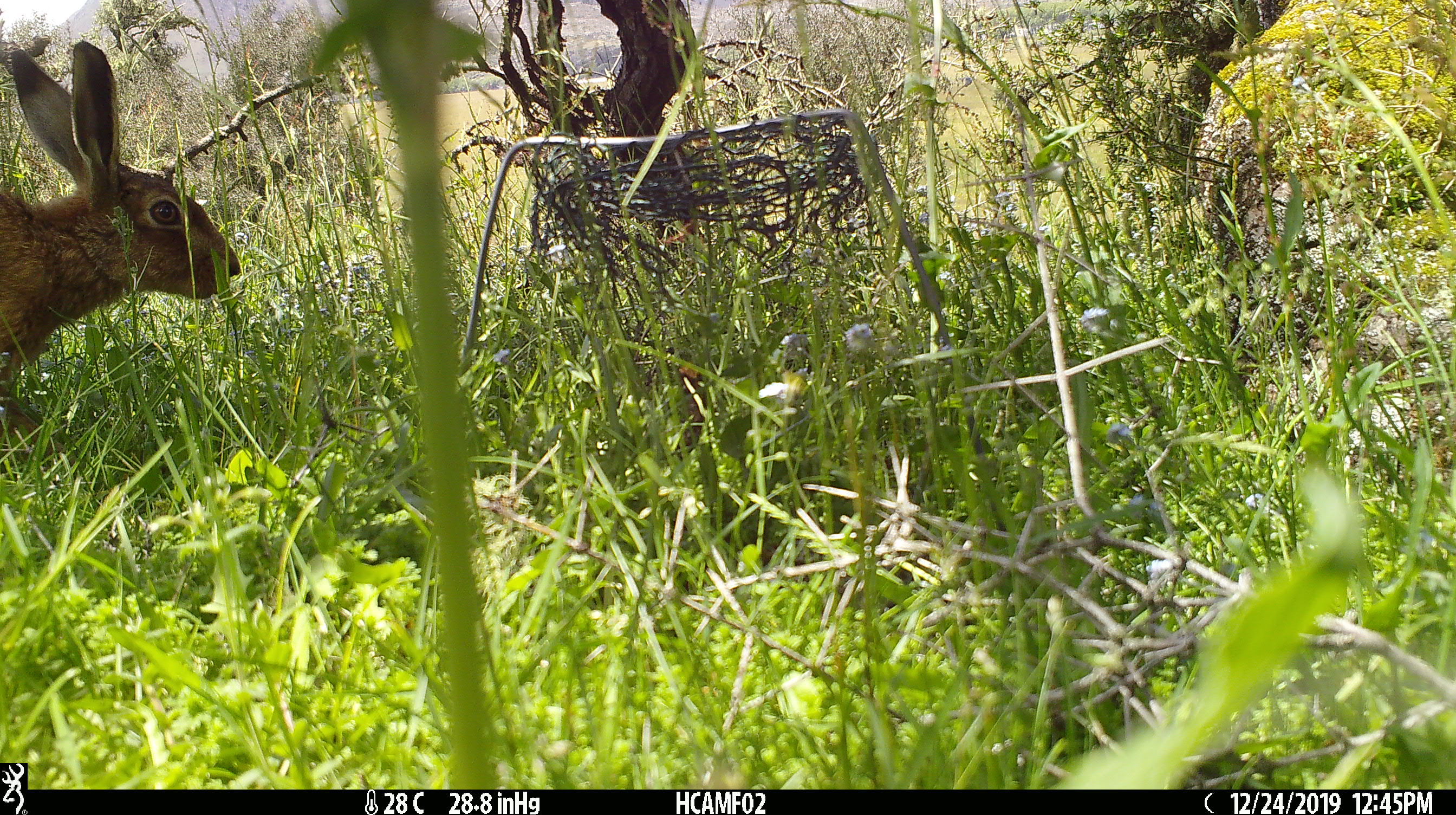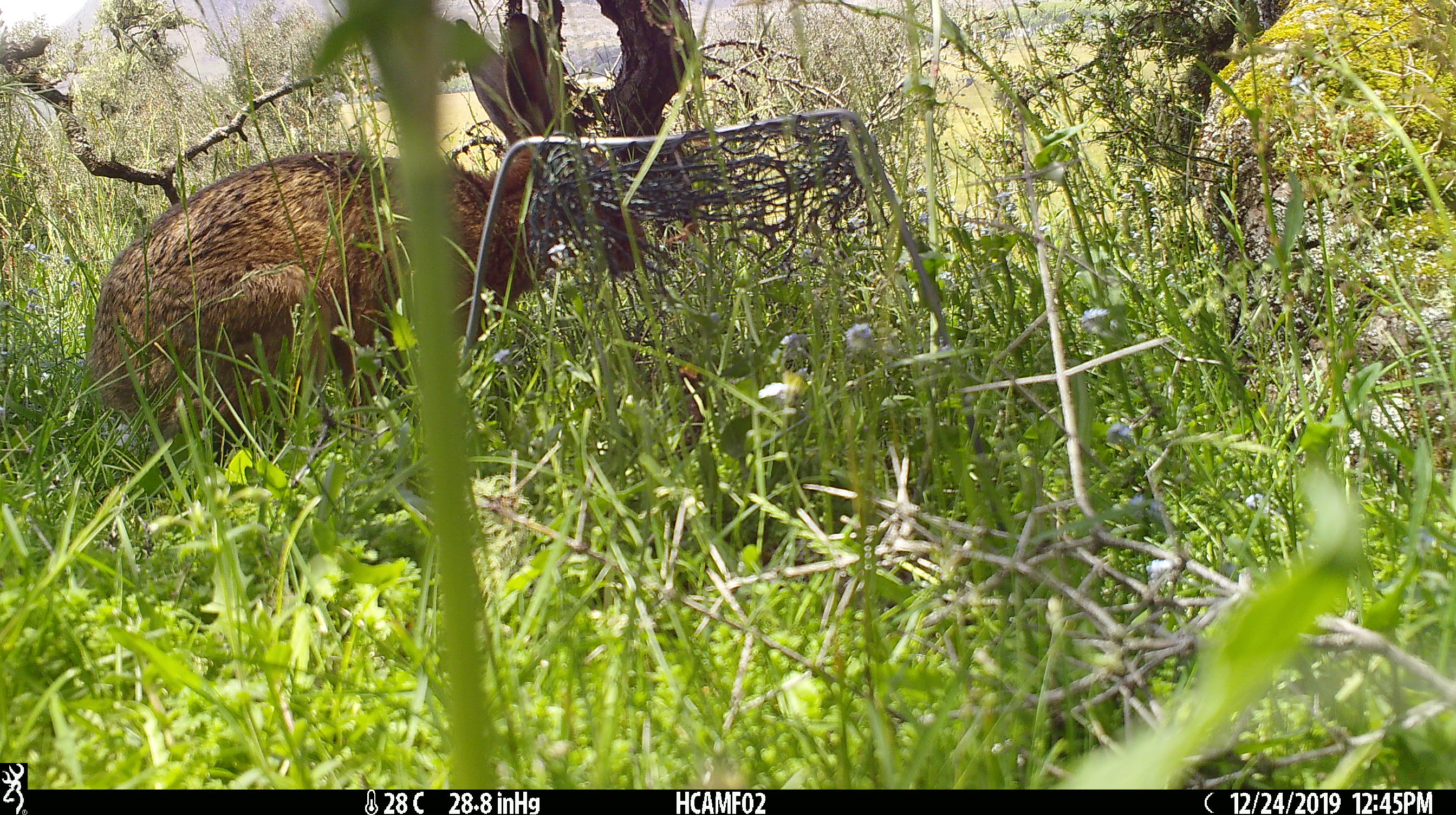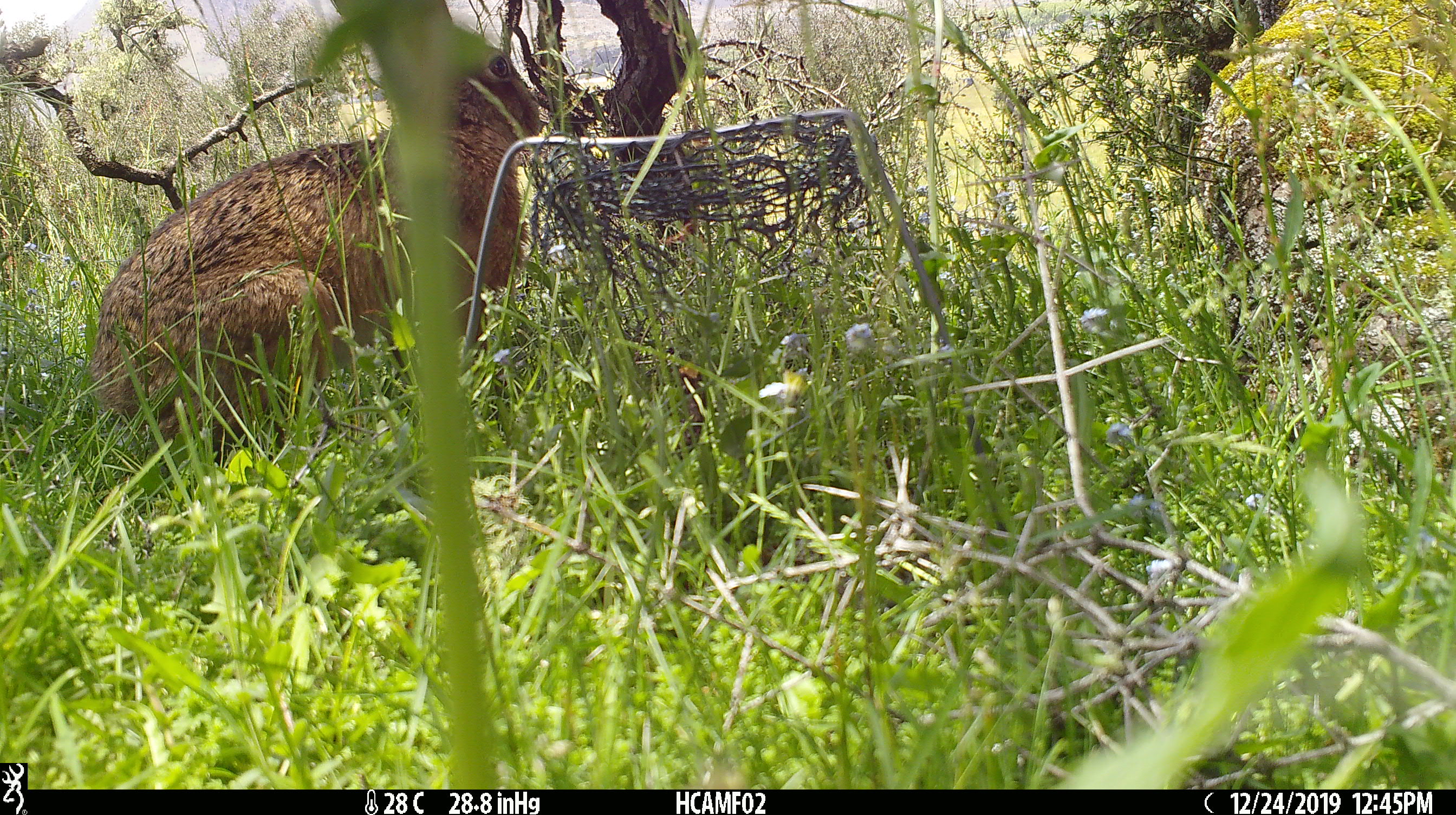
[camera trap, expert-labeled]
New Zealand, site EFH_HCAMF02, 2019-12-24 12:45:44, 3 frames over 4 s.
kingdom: Animalia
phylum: Chordata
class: Mammalia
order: Lagomorpha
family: Leporidae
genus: Lepus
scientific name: Lepus europaeus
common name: brown hare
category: hare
Hare (brown hare) (Lepus europaeus).